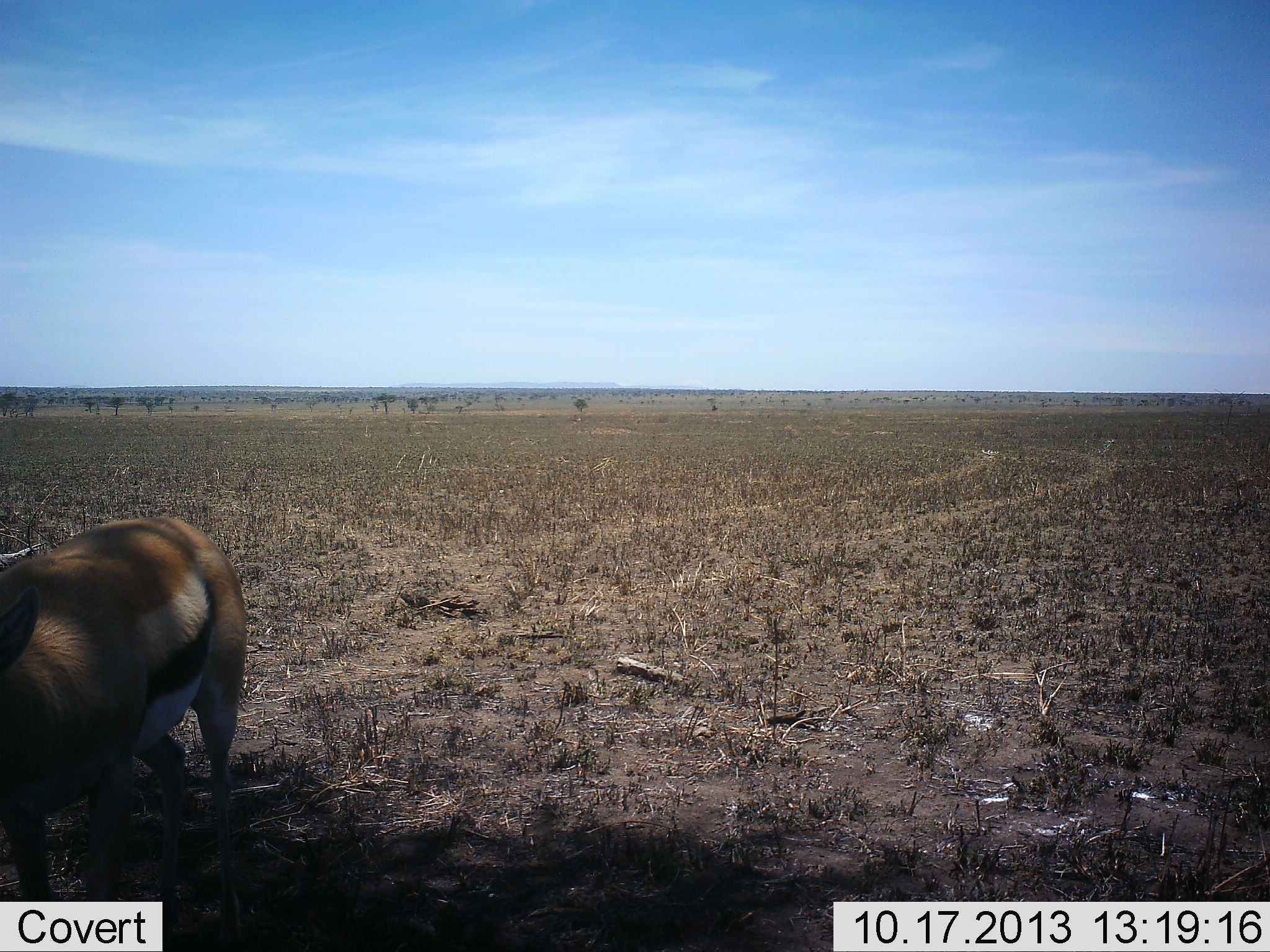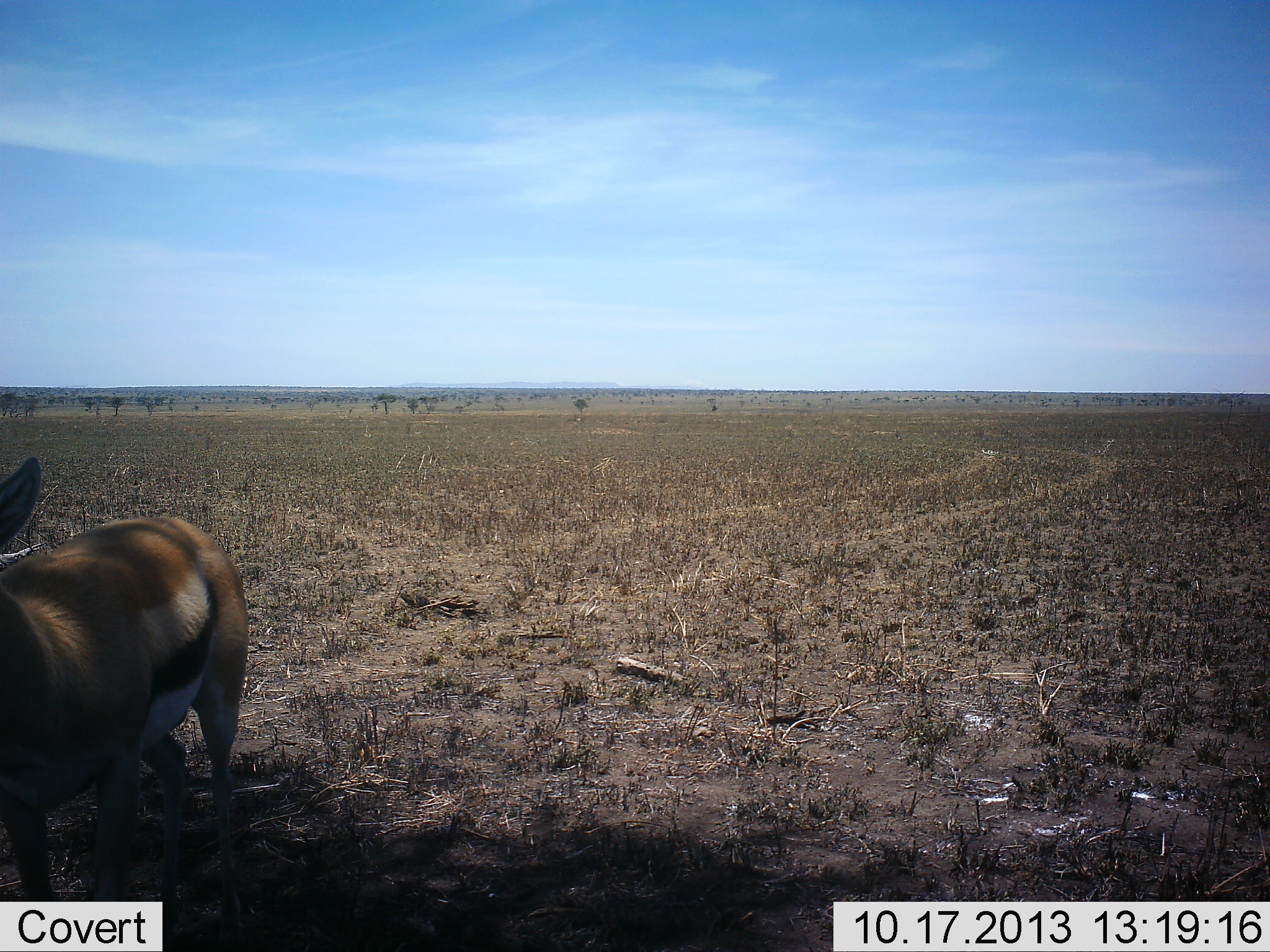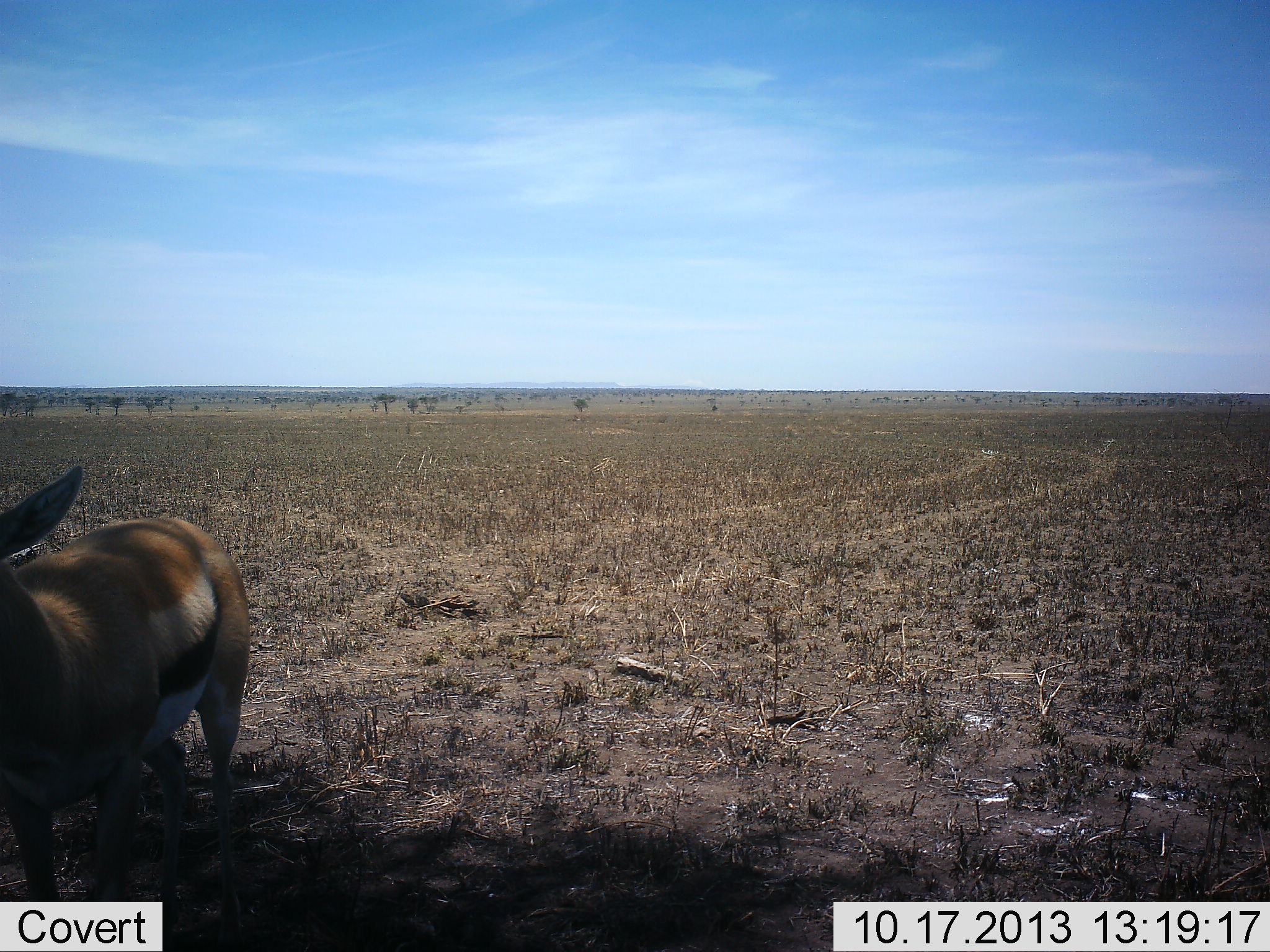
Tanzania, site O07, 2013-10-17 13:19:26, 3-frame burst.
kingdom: Animalia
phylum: Chordata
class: Mammalia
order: Artiodactyla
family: Bovidae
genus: Eudorcas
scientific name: Eudorcas thomsonii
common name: thomson's gazelle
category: gazellethomsons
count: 1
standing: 90%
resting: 0%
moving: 10%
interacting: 0%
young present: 10%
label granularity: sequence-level